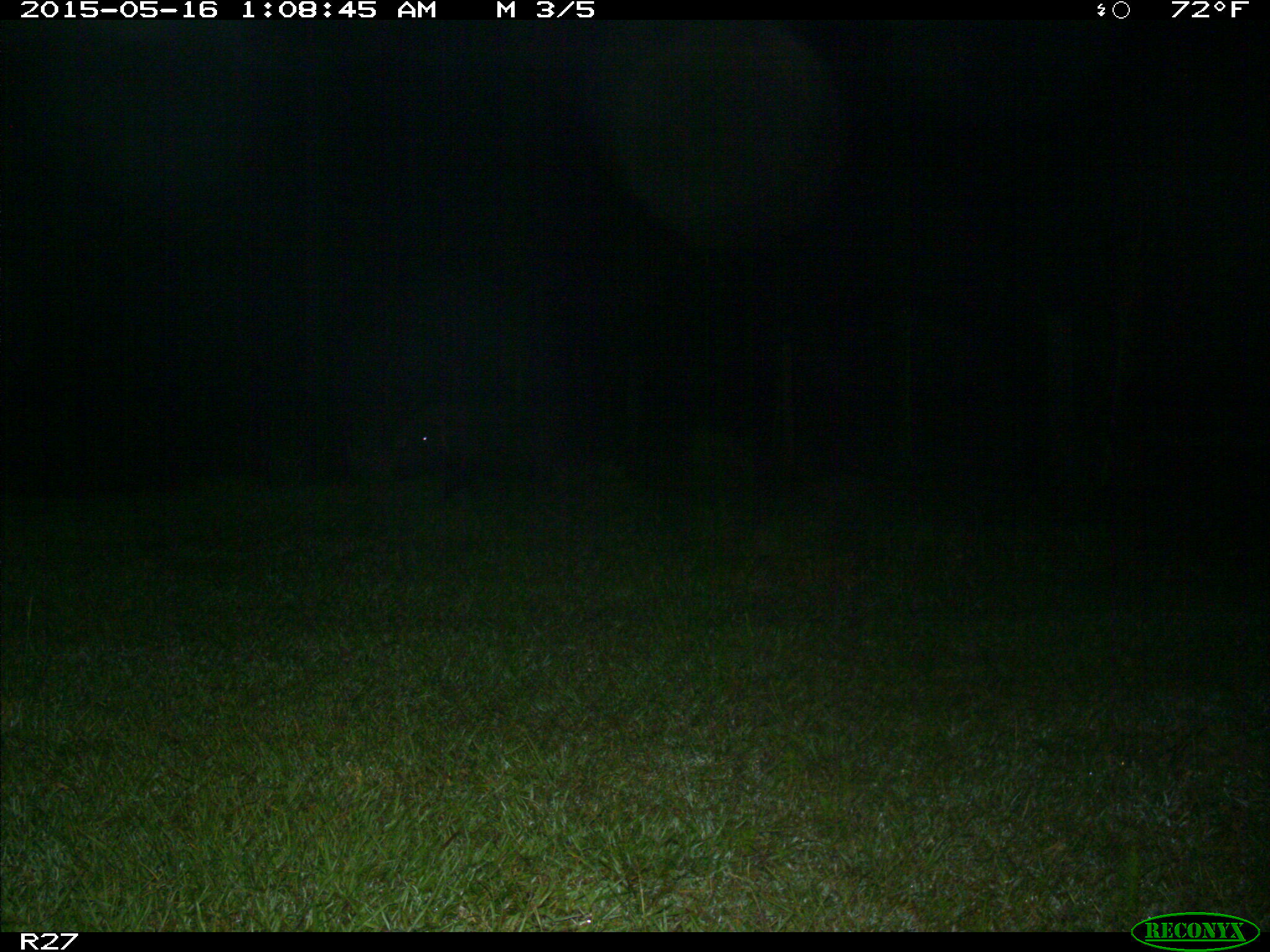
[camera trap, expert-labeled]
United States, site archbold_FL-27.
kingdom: Animalia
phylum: Chordata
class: Mammalia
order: Artiodactyla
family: Suidae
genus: Sus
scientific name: Sus scrofa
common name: wild boar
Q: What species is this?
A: Sus scrofa (wild boar).